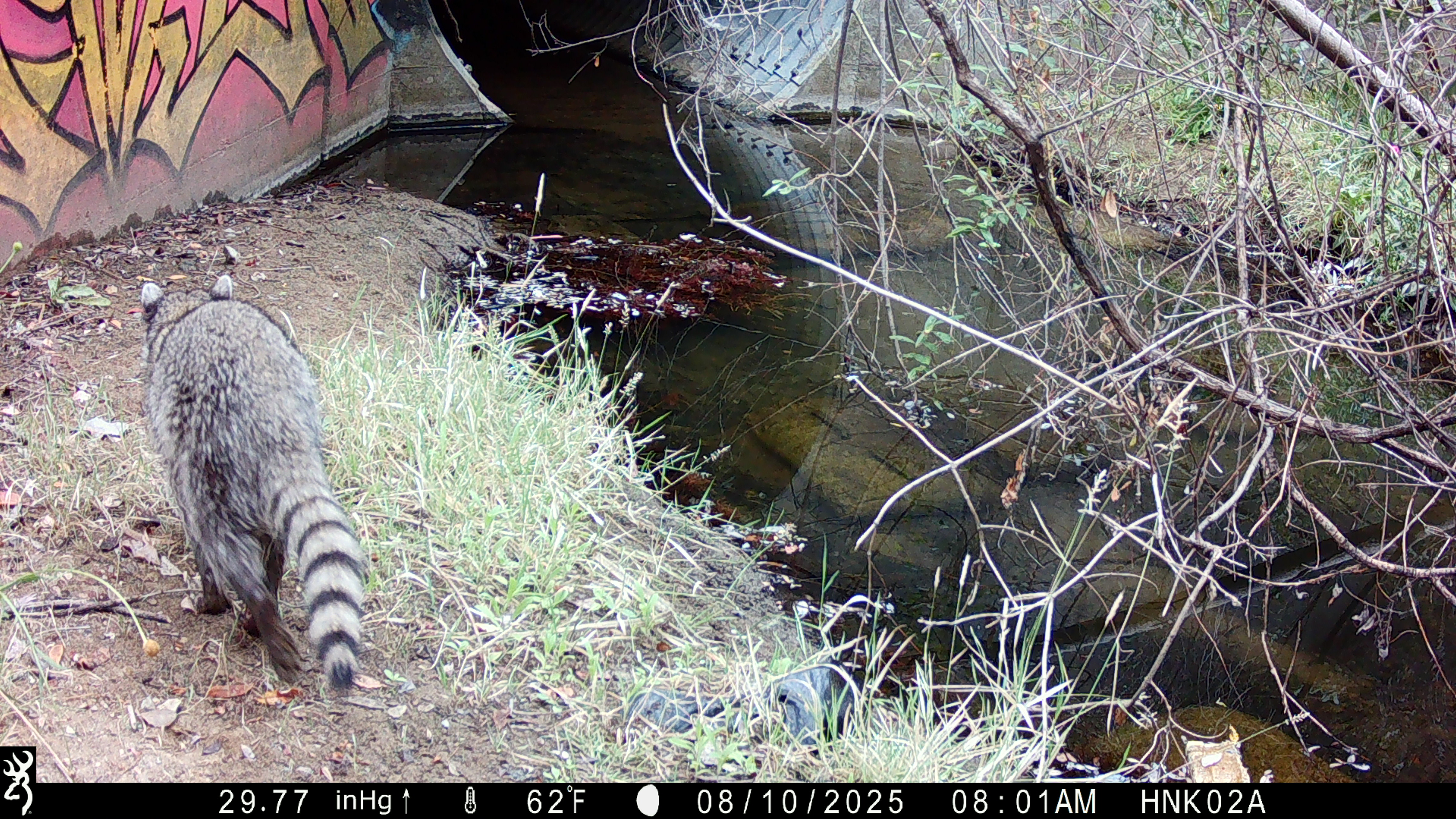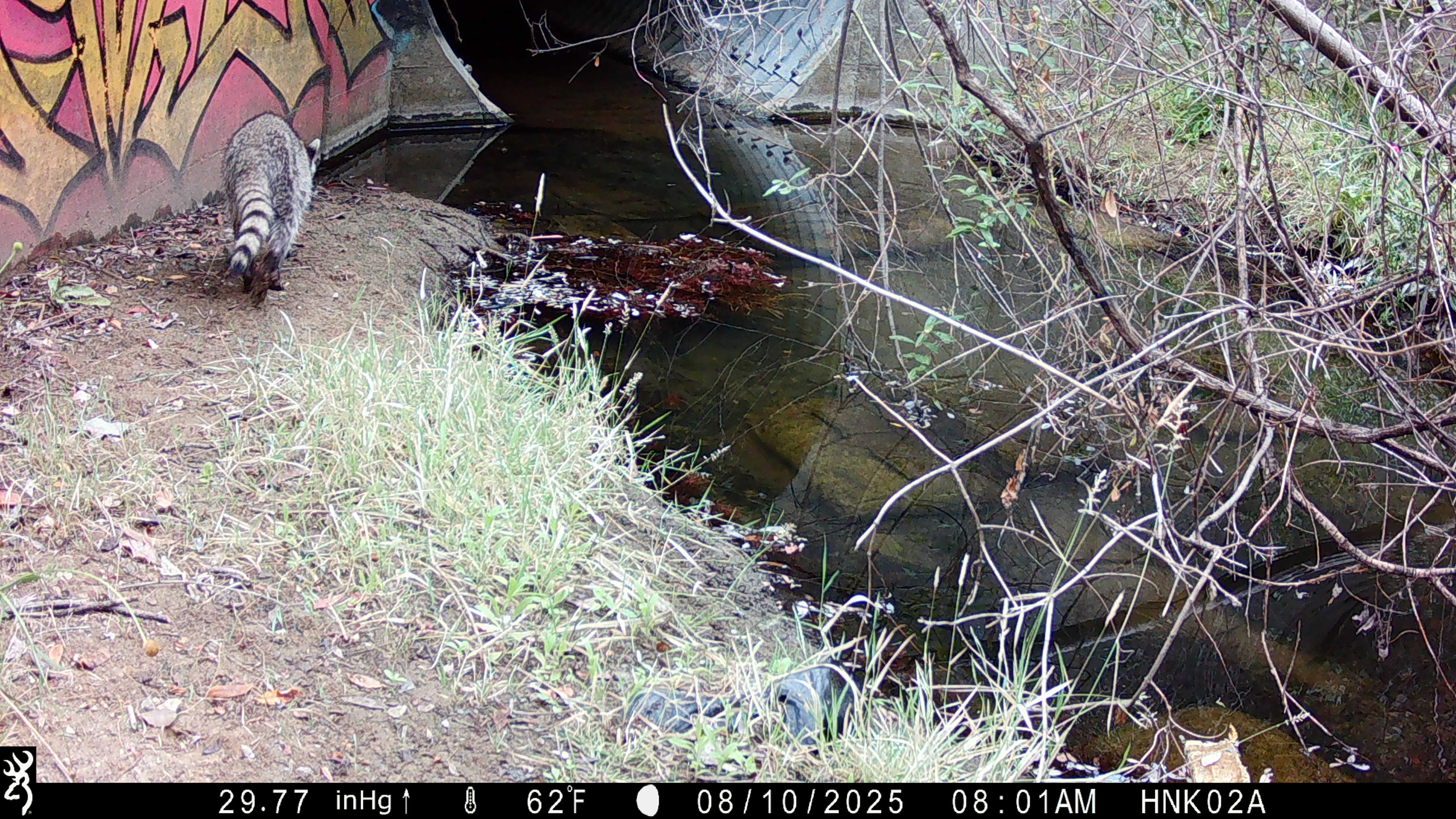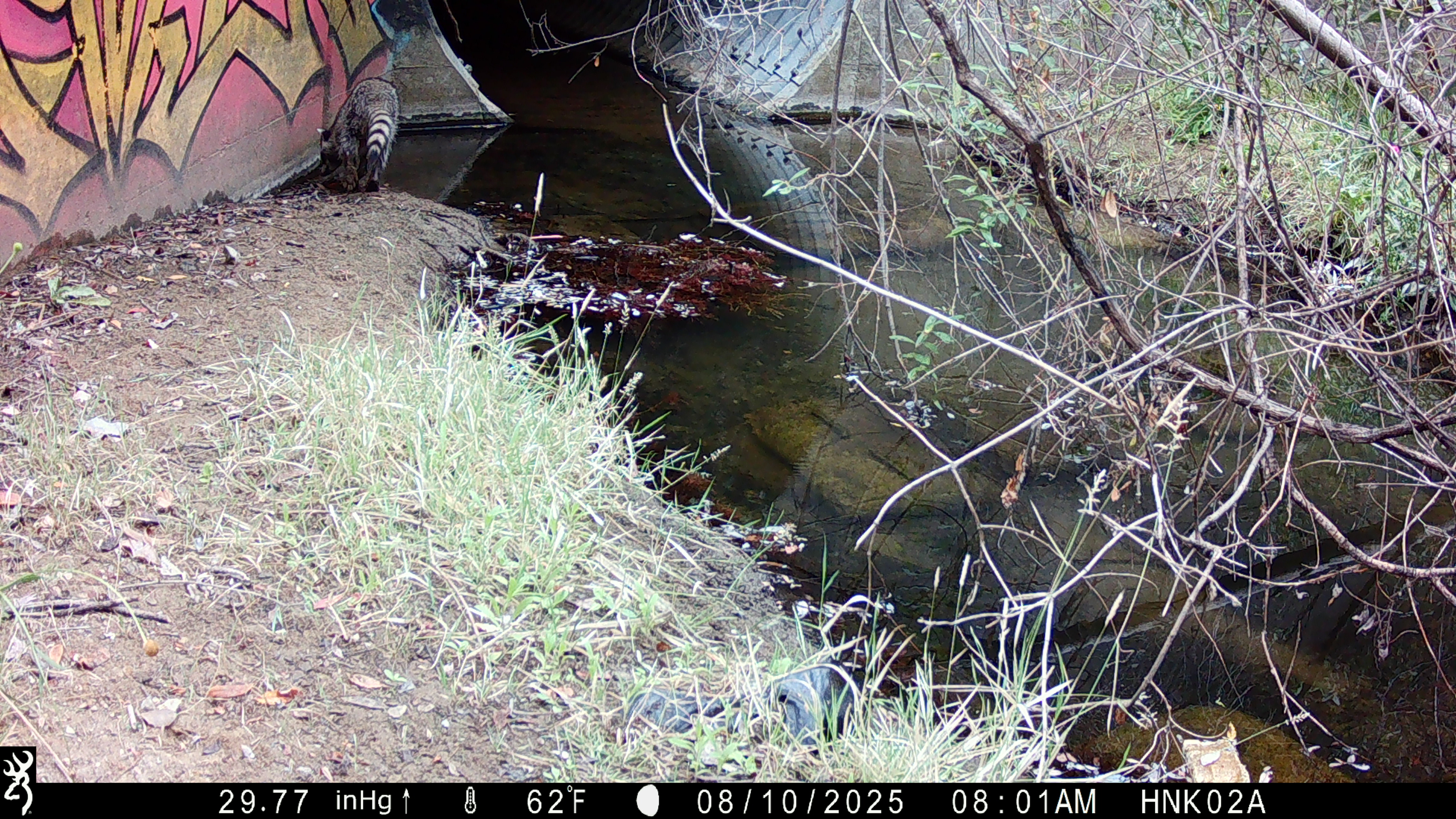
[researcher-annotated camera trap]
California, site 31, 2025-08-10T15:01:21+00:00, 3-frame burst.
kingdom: Animalia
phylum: Chordata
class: Mammalia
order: Carnivora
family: Procyonidae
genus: Procyon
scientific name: Procyon lotor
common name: raccoon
Raccoon (Procyon lotor).